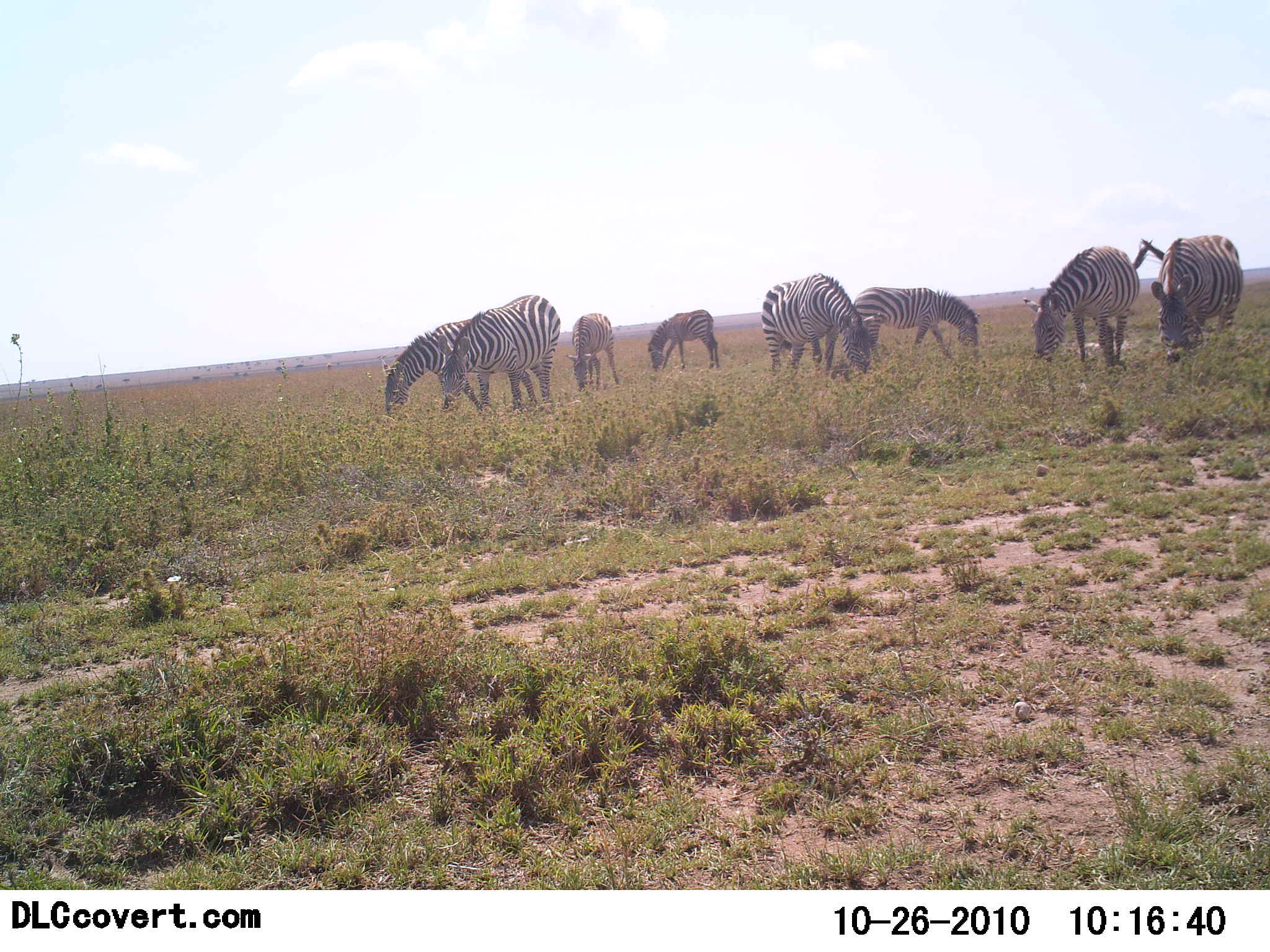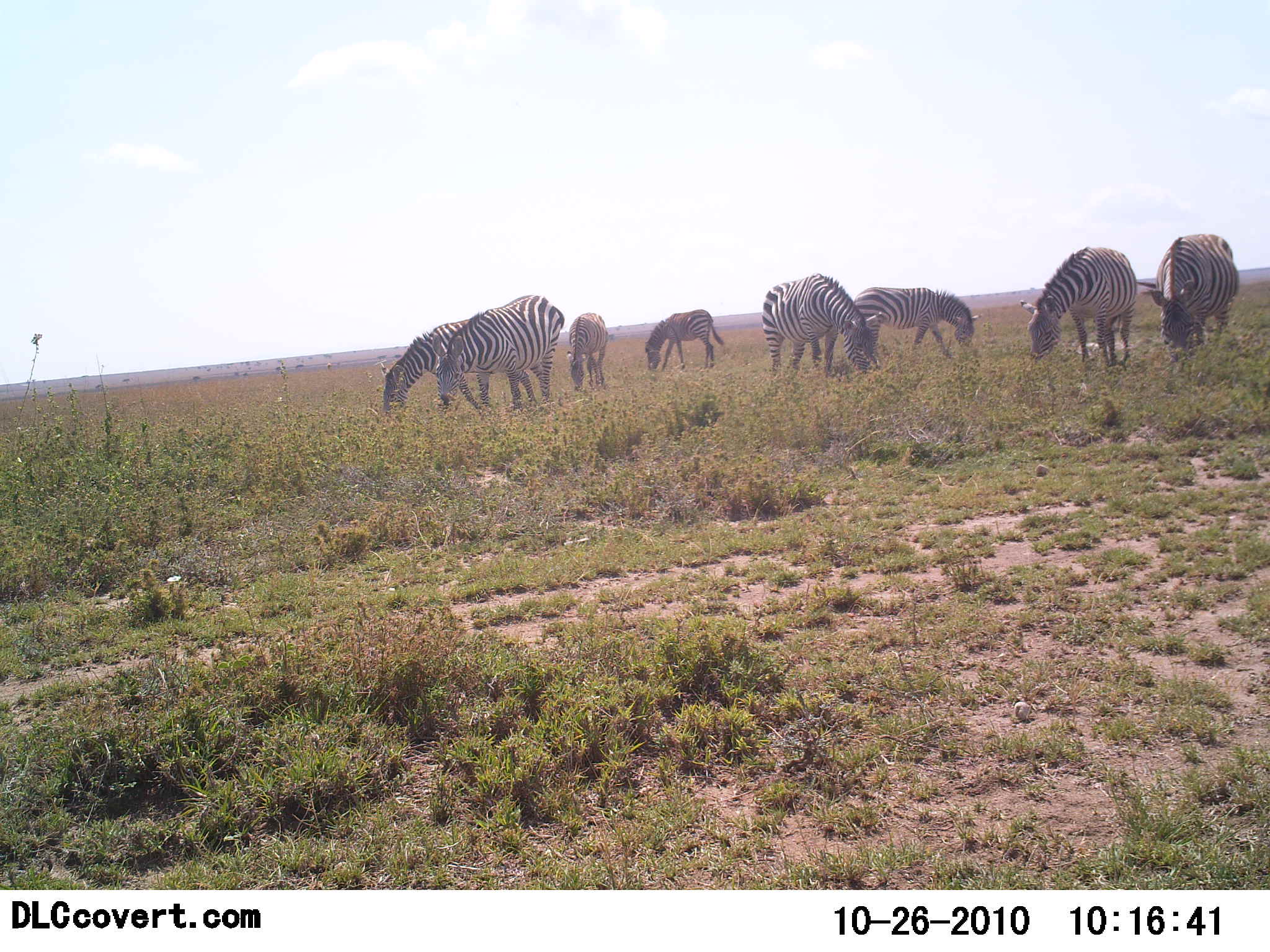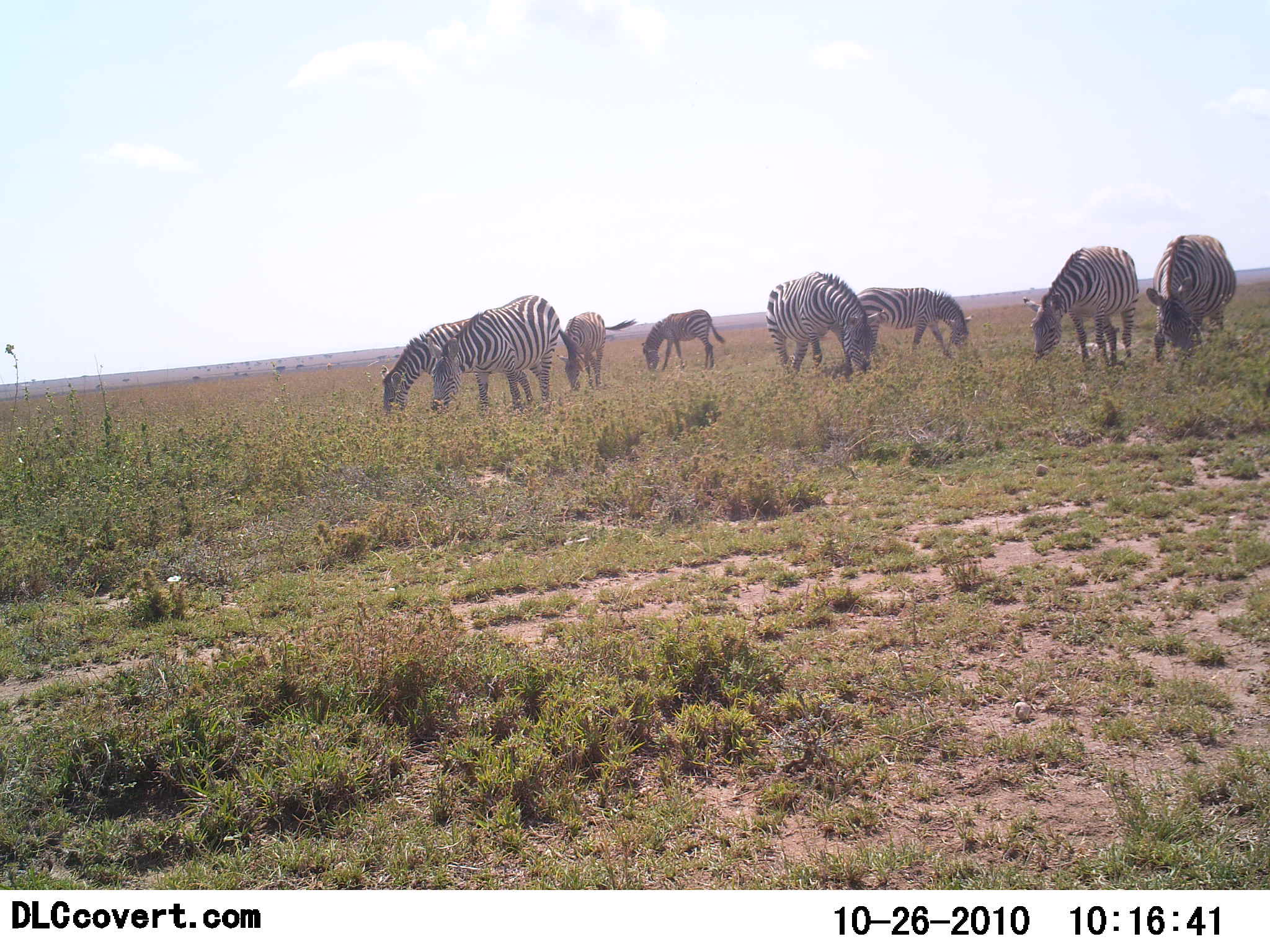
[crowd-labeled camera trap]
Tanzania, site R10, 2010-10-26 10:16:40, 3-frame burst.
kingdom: Animalia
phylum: Chordata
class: Mammalia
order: Perissodactyla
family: Equidae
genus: Equus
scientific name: Equus quagga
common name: plains zebra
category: zebra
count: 8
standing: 31%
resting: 0%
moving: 12%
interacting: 0%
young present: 6%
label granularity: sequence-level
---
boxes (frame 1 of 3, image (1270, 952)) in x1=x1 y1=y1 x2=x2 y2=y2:
animal: x1=1021 y1=237 x2=1153 y2=376; x1=435 y1=295 x2=561 y2=417; x1=383 y1=319 x2=538 y2=418; x1=1139 y1=234 x2=1243 y2=381; x1=760 y1=272 x2=881 y2=383; x1=852 y1=286 x2=984 y2=368; x1=646 y1=308 x2=721 y2=371; x1=566 y1=312 x2=623 y2=392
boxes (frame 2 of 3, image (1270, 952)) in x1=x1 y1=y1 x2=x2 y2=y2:
animal: x1=378 y1=317 x2=539 y2=420; x1=431 y1=294 x2=565 y2=416; x1=1019 y1=245 x2=1136 y2=373; x1=1136 y1=234 x2=1240 y2=372; x1=761 y1=274 x2=883 y2=383; x1=855 y1=286 x2=985 y2=363; x1=645 y1=309 x2=726 y2=373; x1=565 y1=311 x2=611 y2=391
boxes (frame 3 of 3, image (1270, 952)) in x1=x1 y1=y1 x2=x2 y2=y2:
animal: x1=425 y1=293 x2=591 y2=418; x1=380 y1=315 x2=535 y2=419; x1=1022 y1=245 x2=1141 y2=378; x1=765 y1=270 x2=884 y2=384; x1=1145 y1=233 x2=1237 y2=367; x1=855 y1=287 x2=975 y2=368; x1=556 y1=311 x2=638 y2=391; x1=642 y1=309 x2=728 y2=374